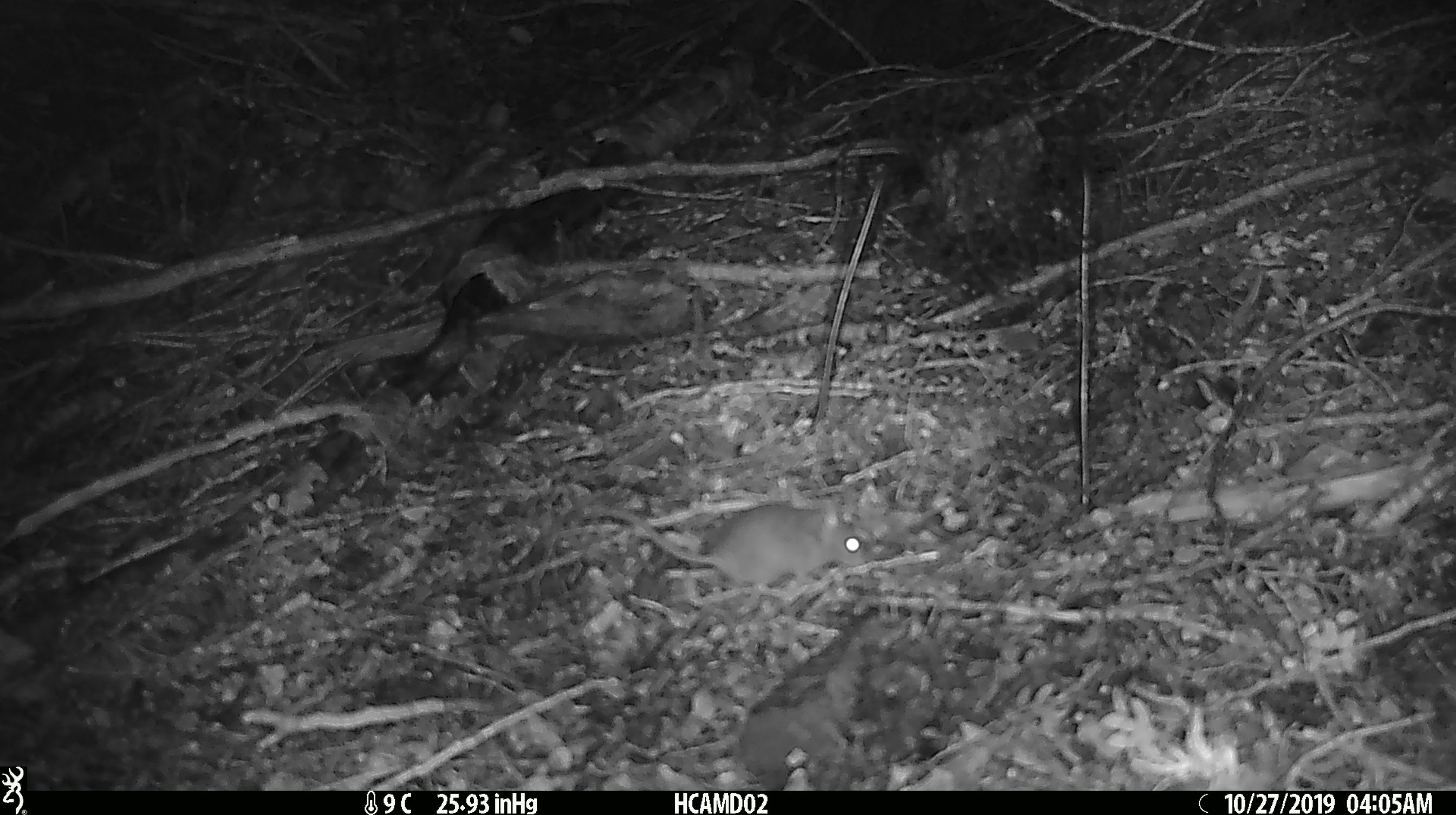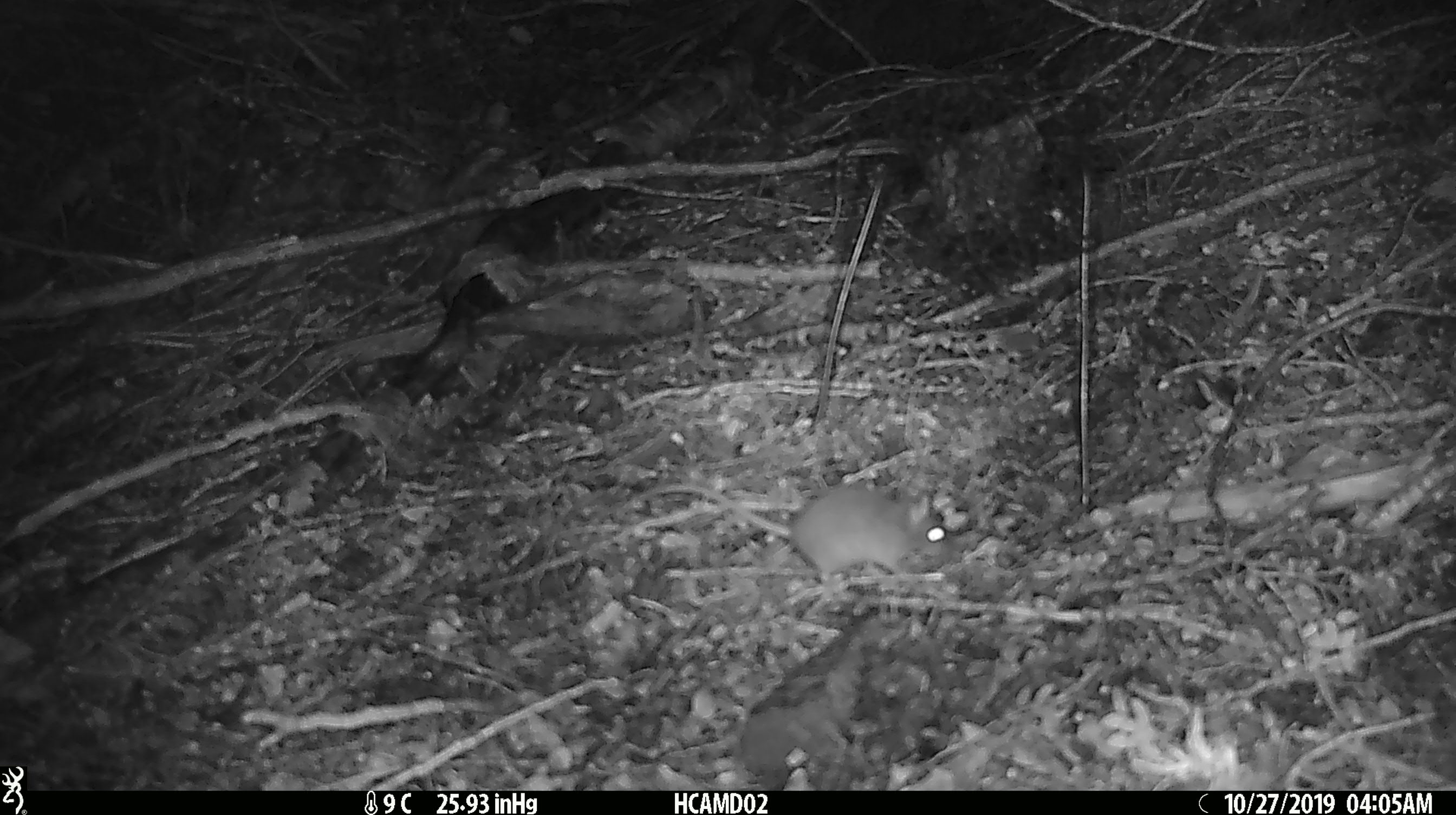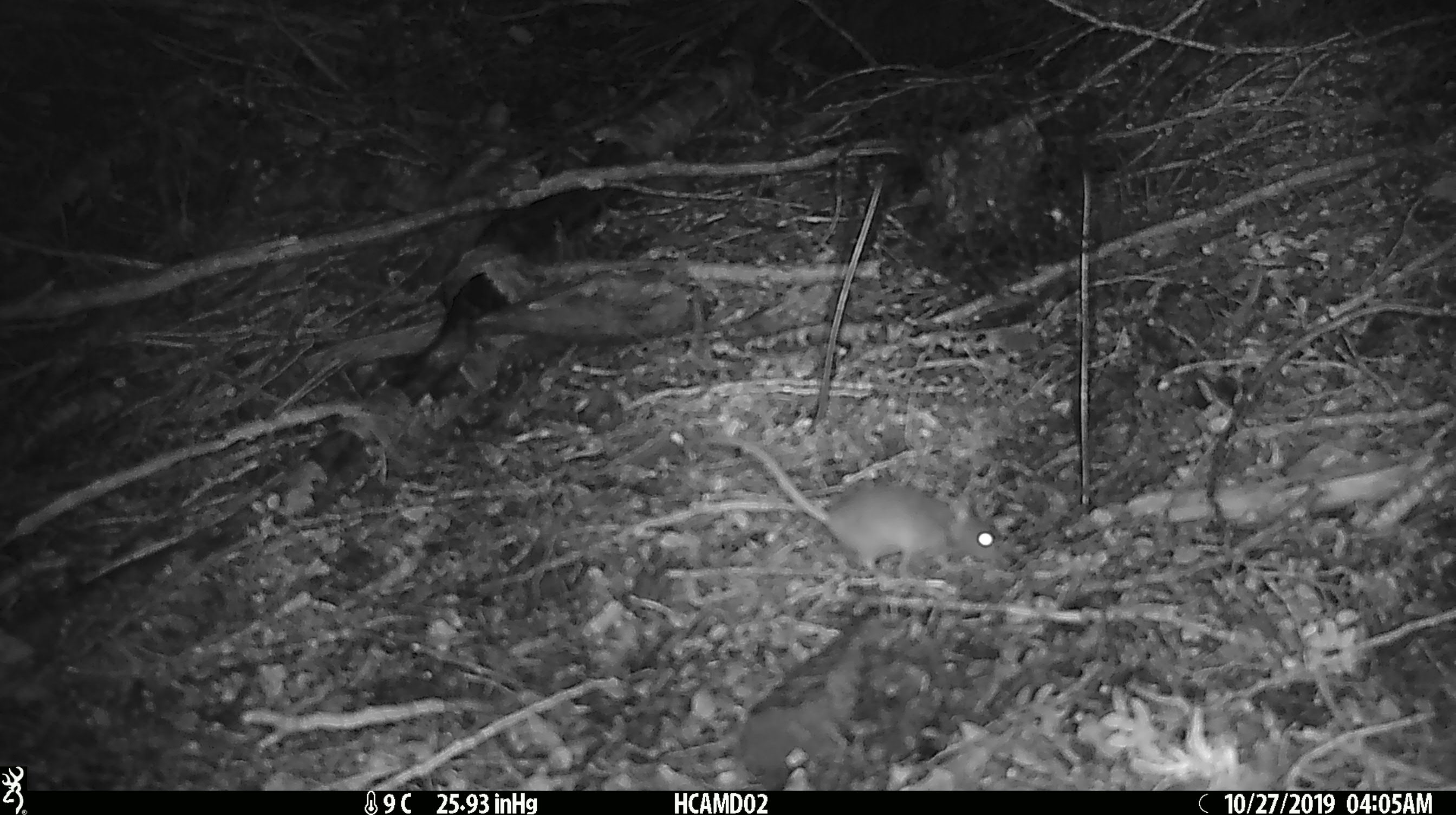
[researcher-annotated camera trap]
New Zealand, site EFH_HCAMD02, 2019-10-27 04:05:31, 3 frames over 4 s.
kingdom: Animalia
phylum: Chordata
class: Mammalia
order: Rodentia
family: Muridae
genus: Mus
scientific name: Mus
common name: mouse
Mouse (Mus).